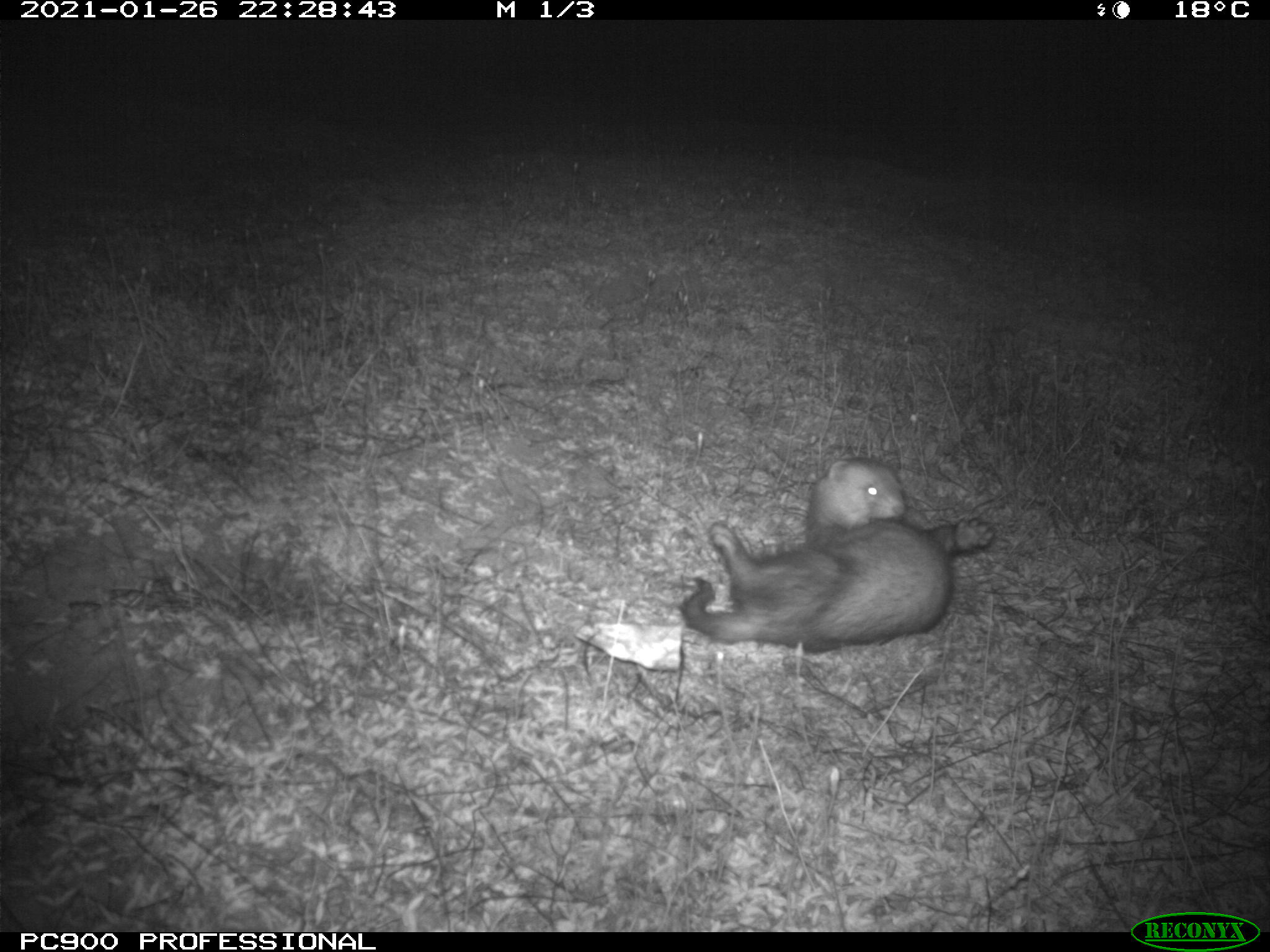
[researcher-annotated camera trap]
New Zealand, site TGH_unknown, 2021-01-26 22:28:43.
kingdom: Animalia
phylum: Chordata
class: Mammalia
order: Carnivora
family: Mustelidae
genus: Mustela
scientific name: Mustela furo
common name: ferret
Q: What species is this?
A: Ferret (Mustela furo).